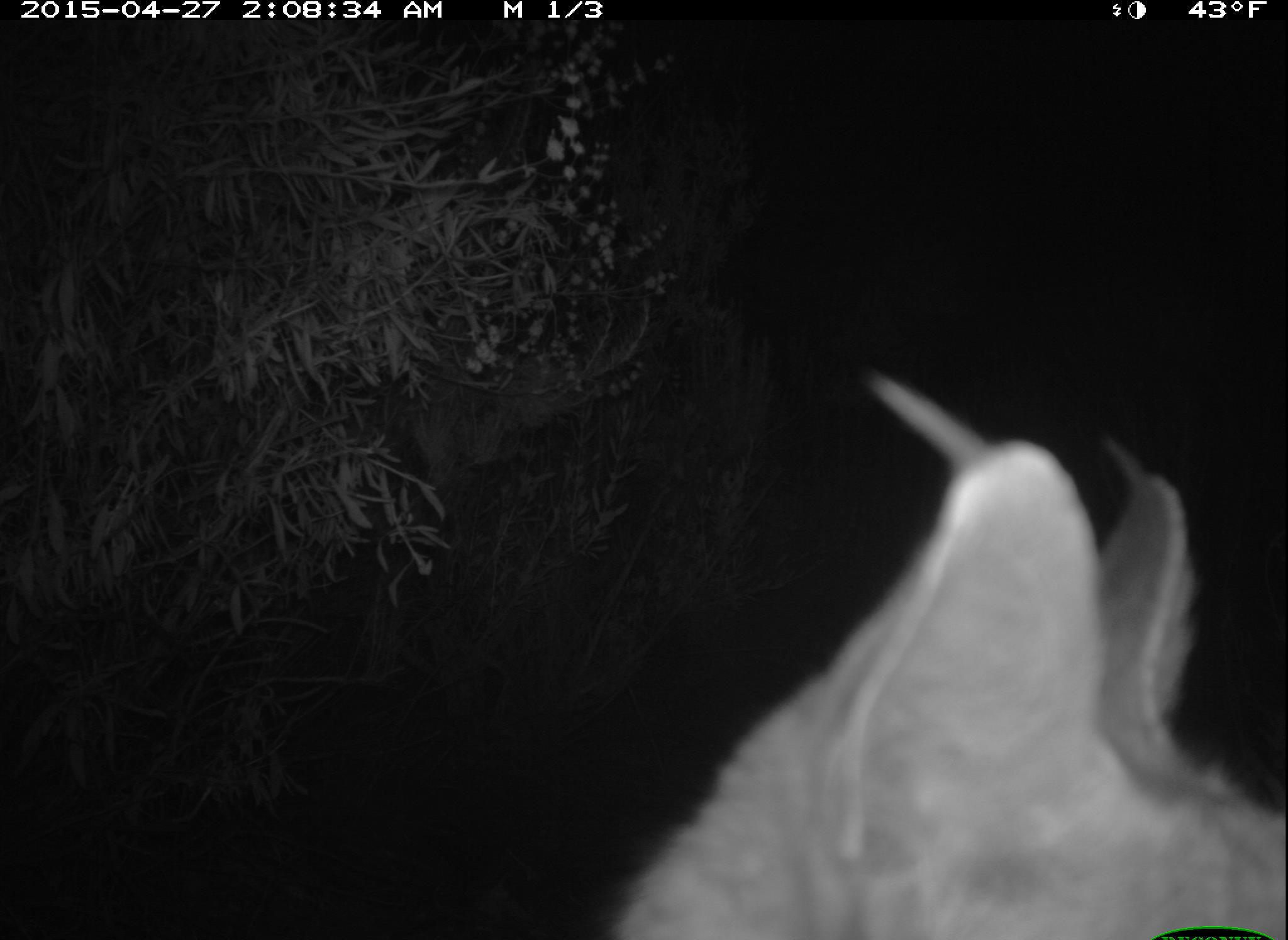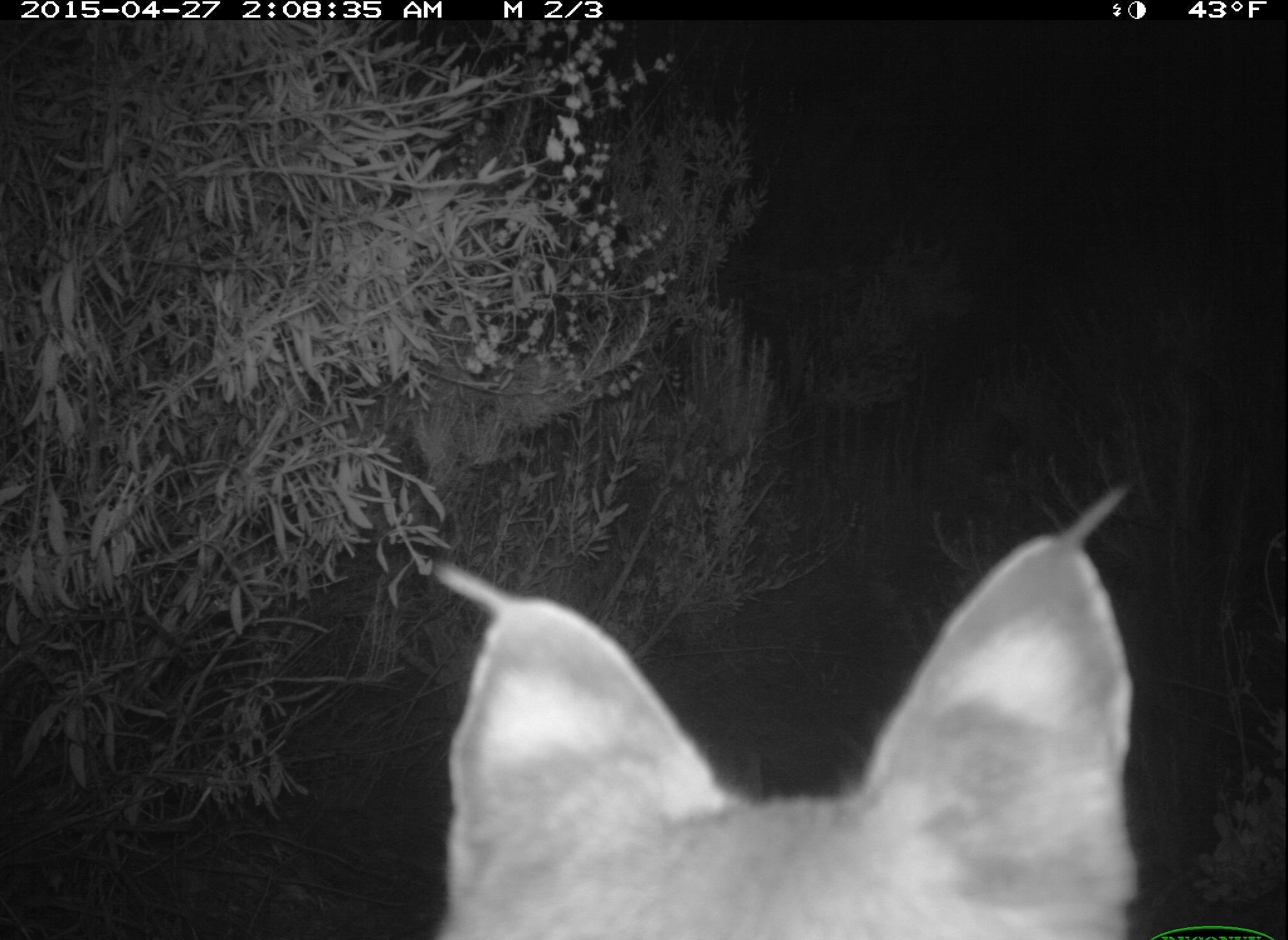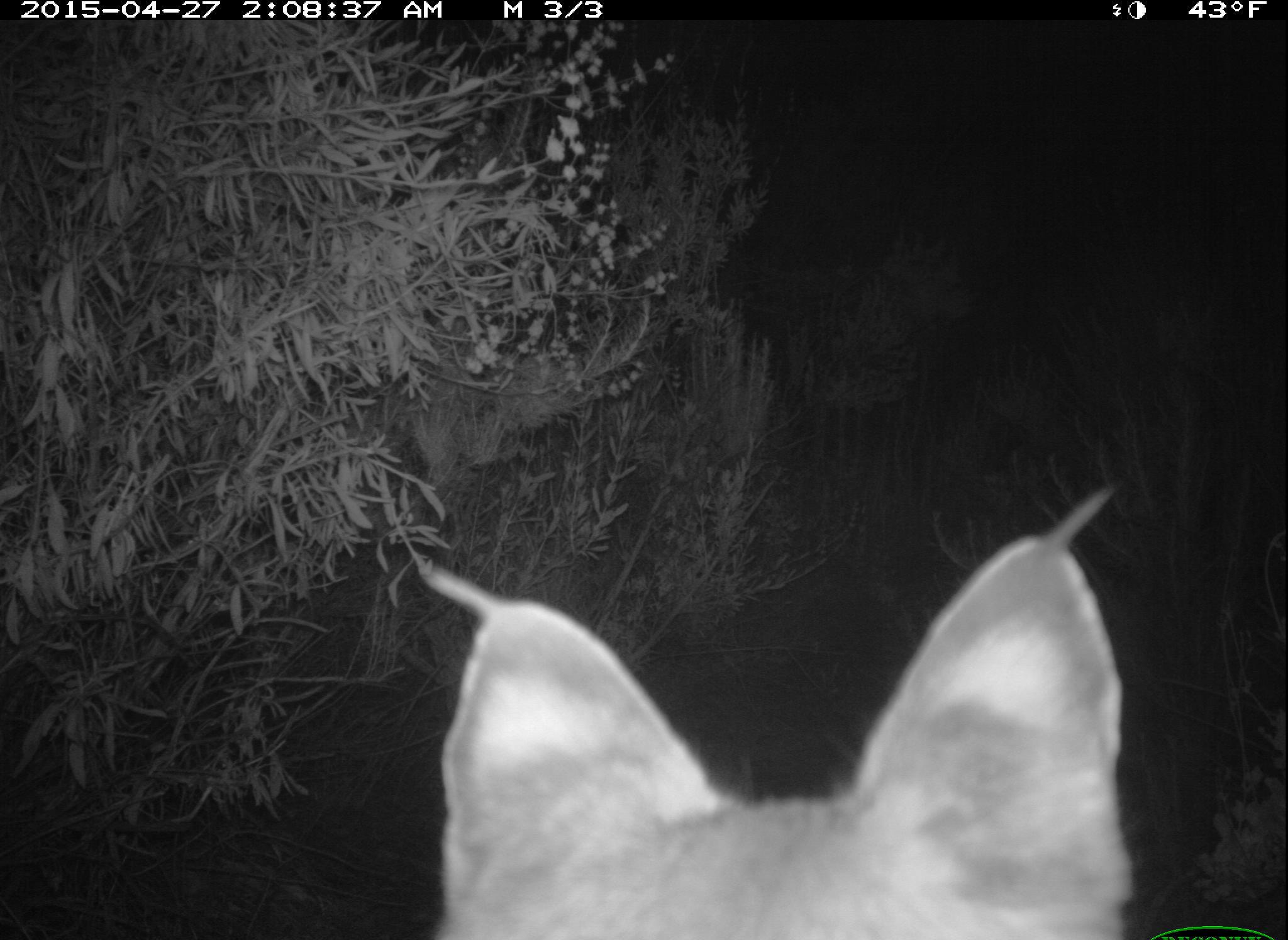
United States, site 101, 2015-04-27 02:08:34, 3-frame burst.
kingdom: Animalia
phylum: Chordata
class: Mammalia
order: Carnivora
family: Felidae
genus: Lynx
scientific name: Lynx rufus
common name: bobcat